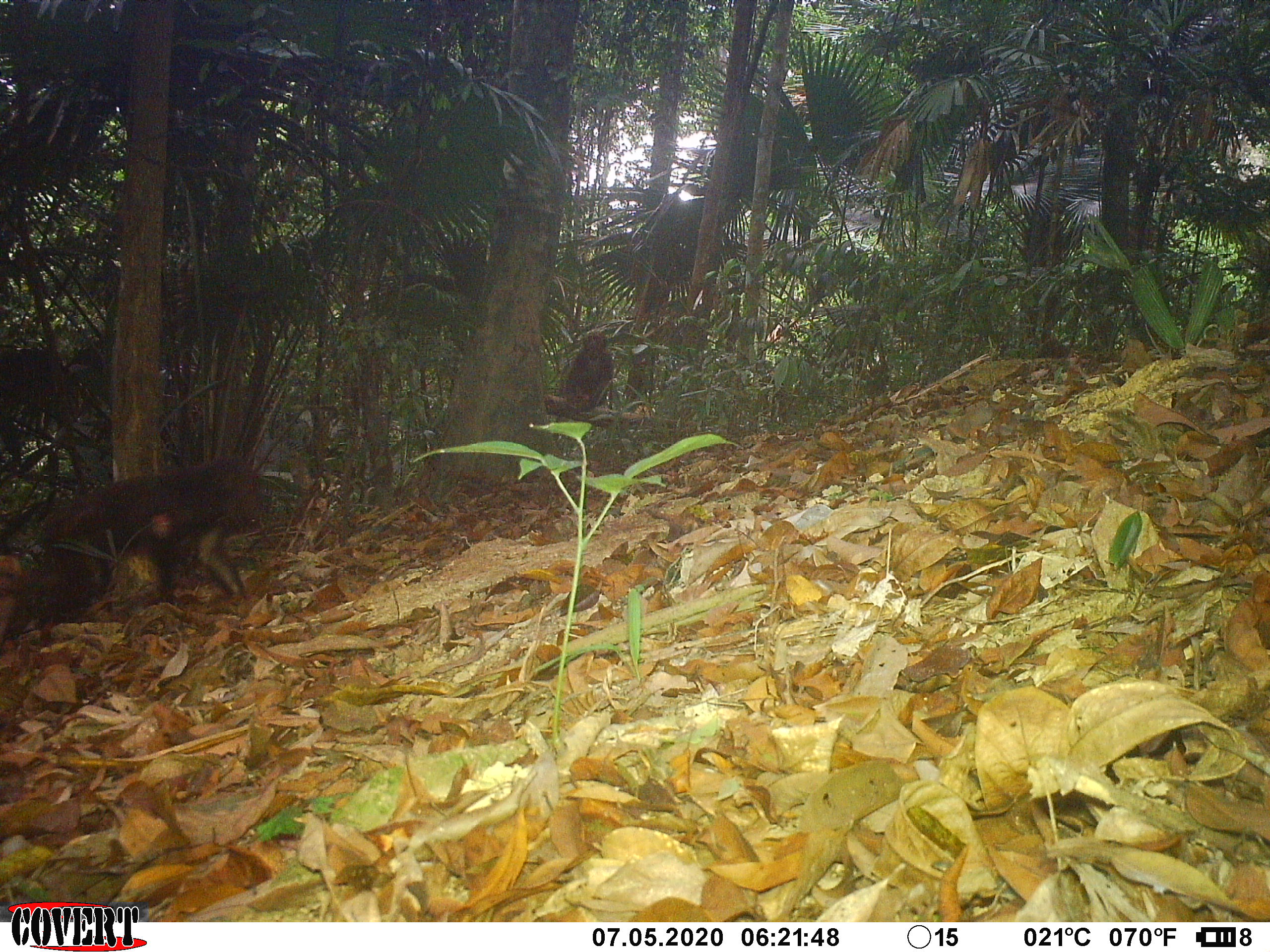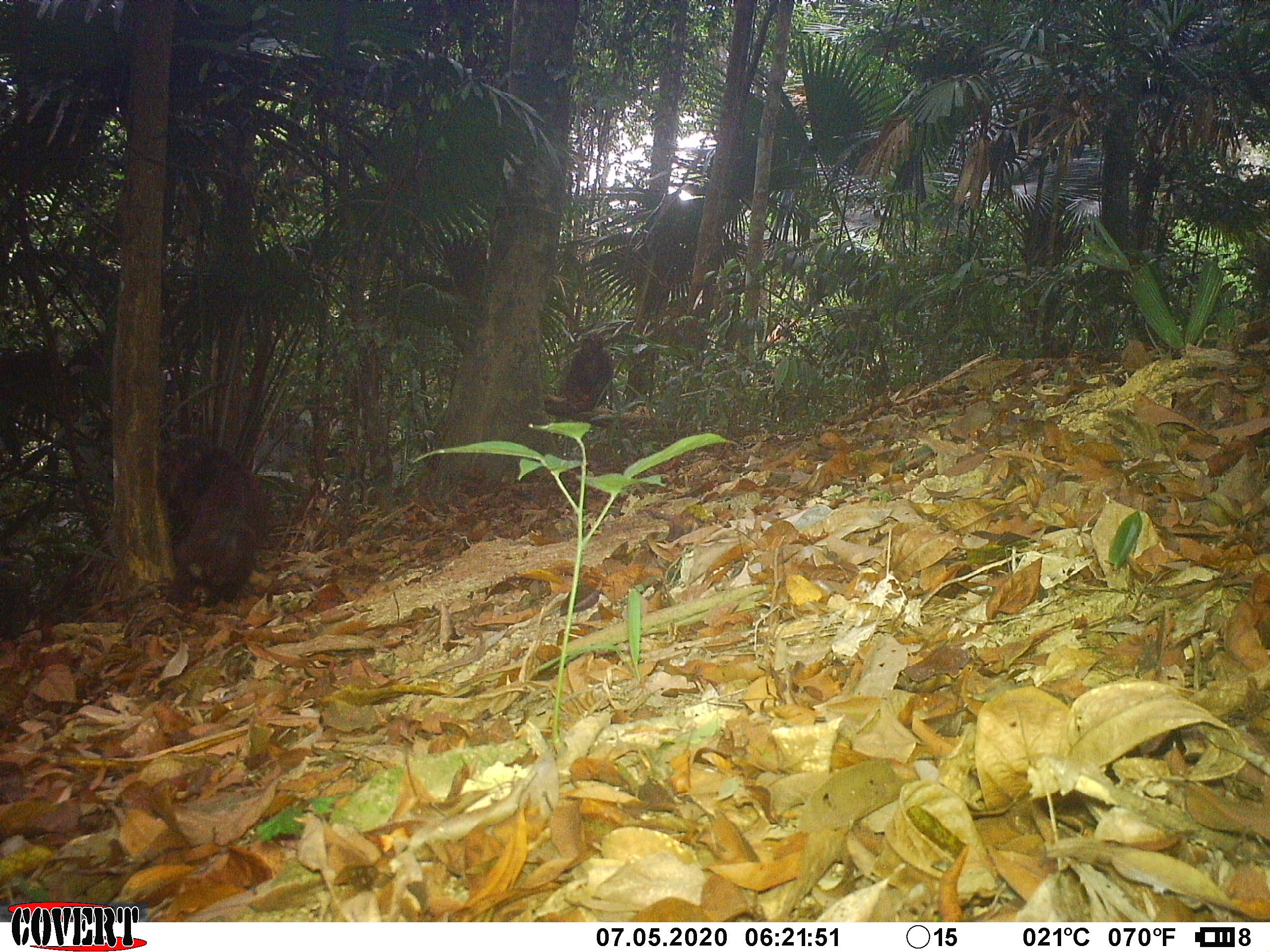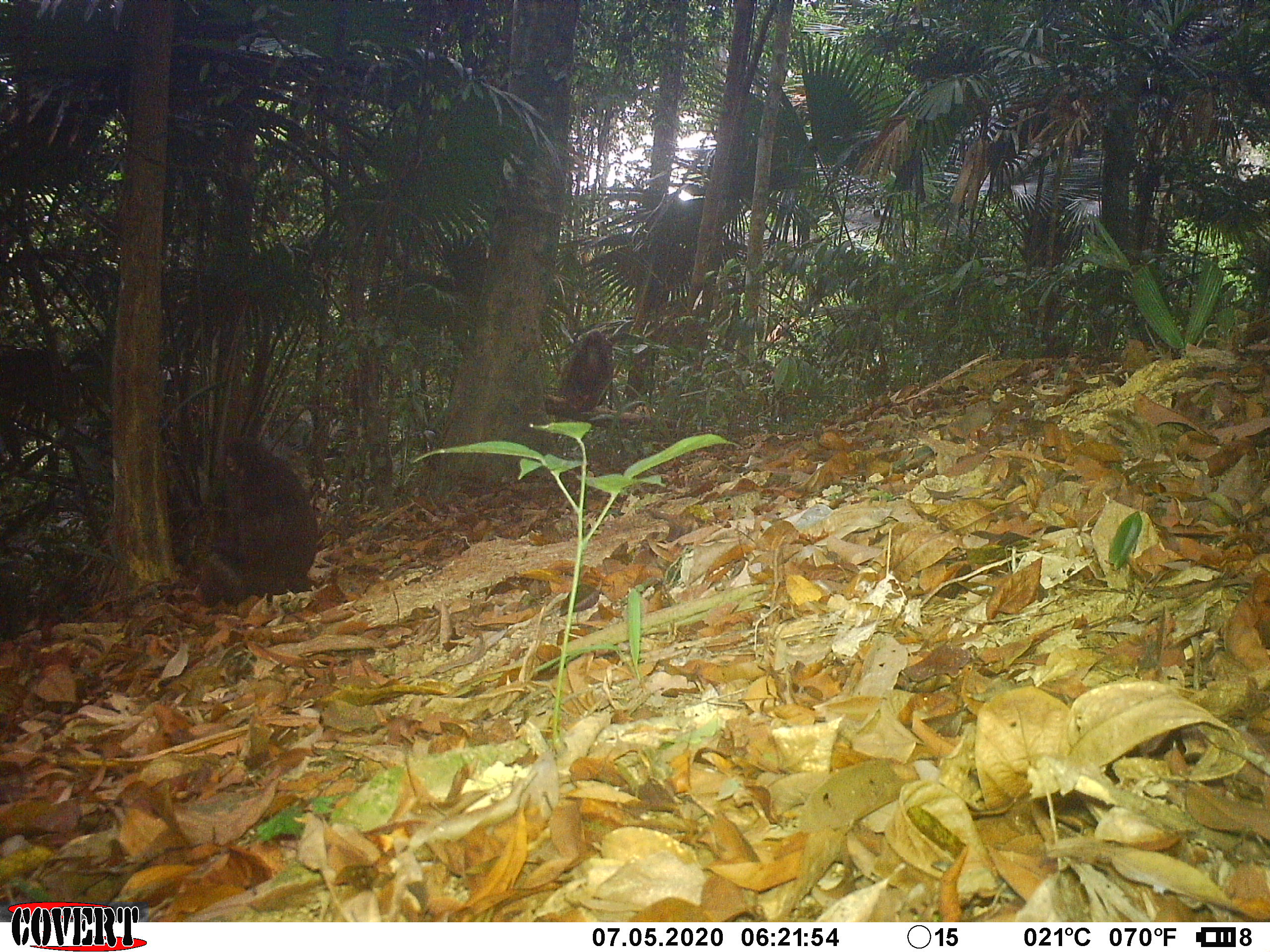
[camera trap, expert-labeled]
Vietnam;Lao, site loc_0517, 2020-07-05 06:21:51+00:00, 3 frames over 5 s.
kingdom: Animalia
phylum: Chordata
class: Mammalia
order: Primates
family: Cercopithecidae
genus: Macaca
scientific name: Macaca arctoides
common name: stump-tailed macaque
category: stump tailed macaque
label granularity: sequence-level